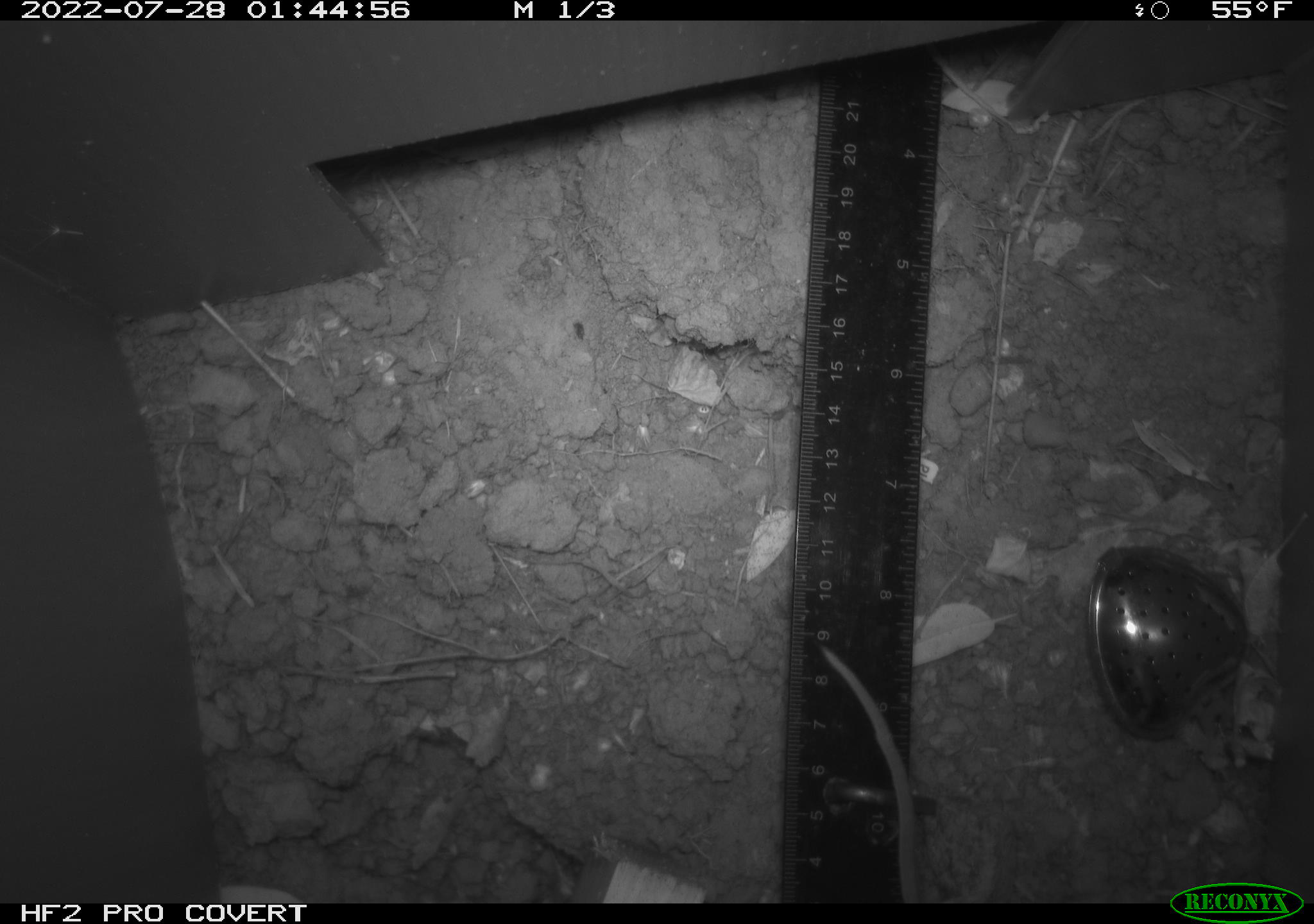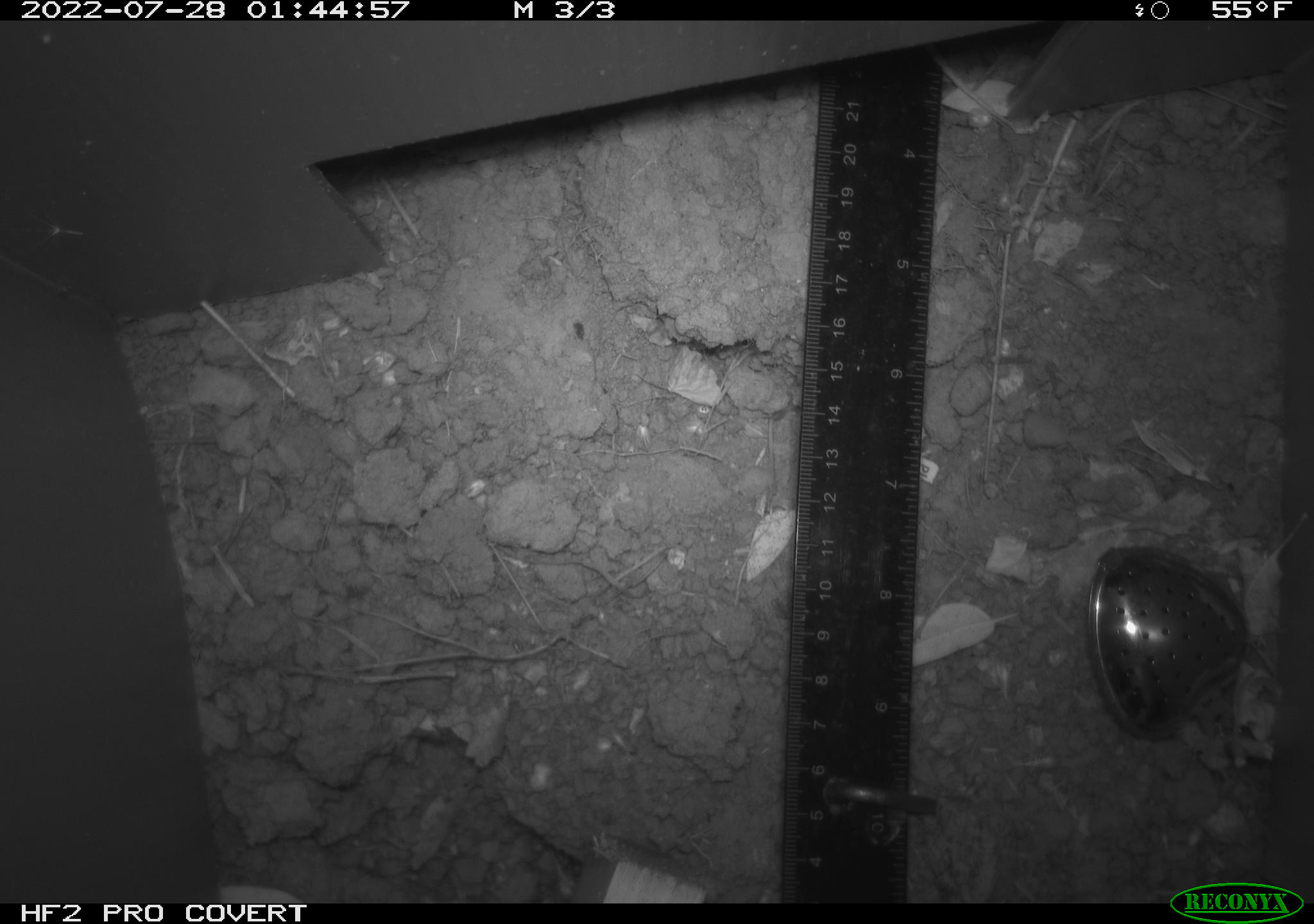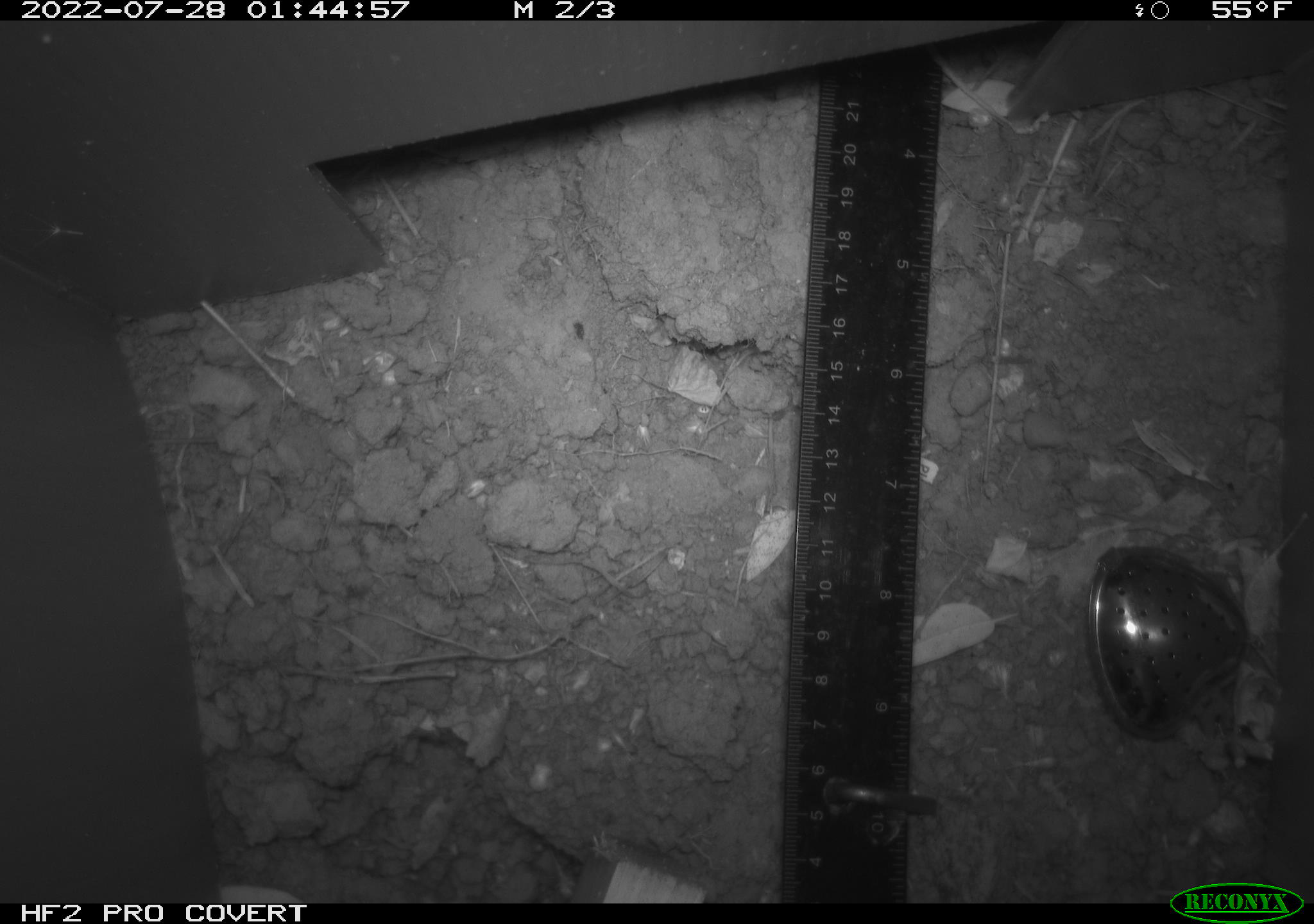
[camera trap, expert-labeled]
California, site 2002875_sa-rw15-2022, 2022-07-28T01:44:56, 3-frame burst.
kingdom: Animalia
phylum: Chordata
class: Mammalia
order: Rodentia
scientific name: Rodentia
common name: mouse species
Mouse species (Rodentia).